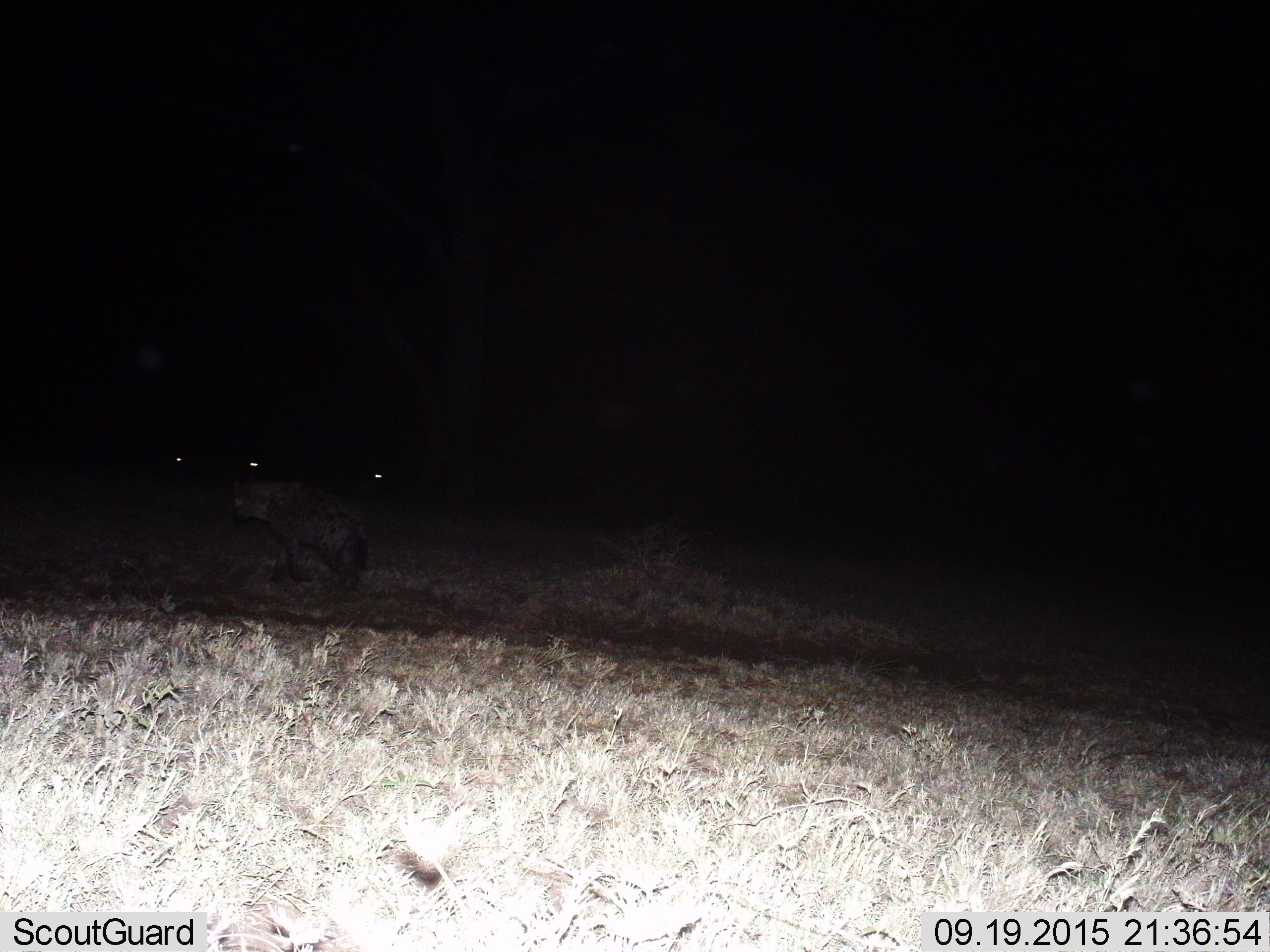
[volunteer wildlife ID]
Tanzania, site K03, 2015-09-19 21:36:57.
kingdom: Animalia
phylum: Chordata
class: Mammalia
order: Carnivora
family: Hyaenidae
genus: Crocuta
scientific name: Crocuta crocuta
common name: spotted hyena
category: hyenaspotted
Hyenaspotted (spotted hyena) (Crocuta crocuta), count 1. Behavior (volunteer vote fractions): standing 17%, resting 0%, moving 83%, interacting 0%. Young present (vote fraction): 17%. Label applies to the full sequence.